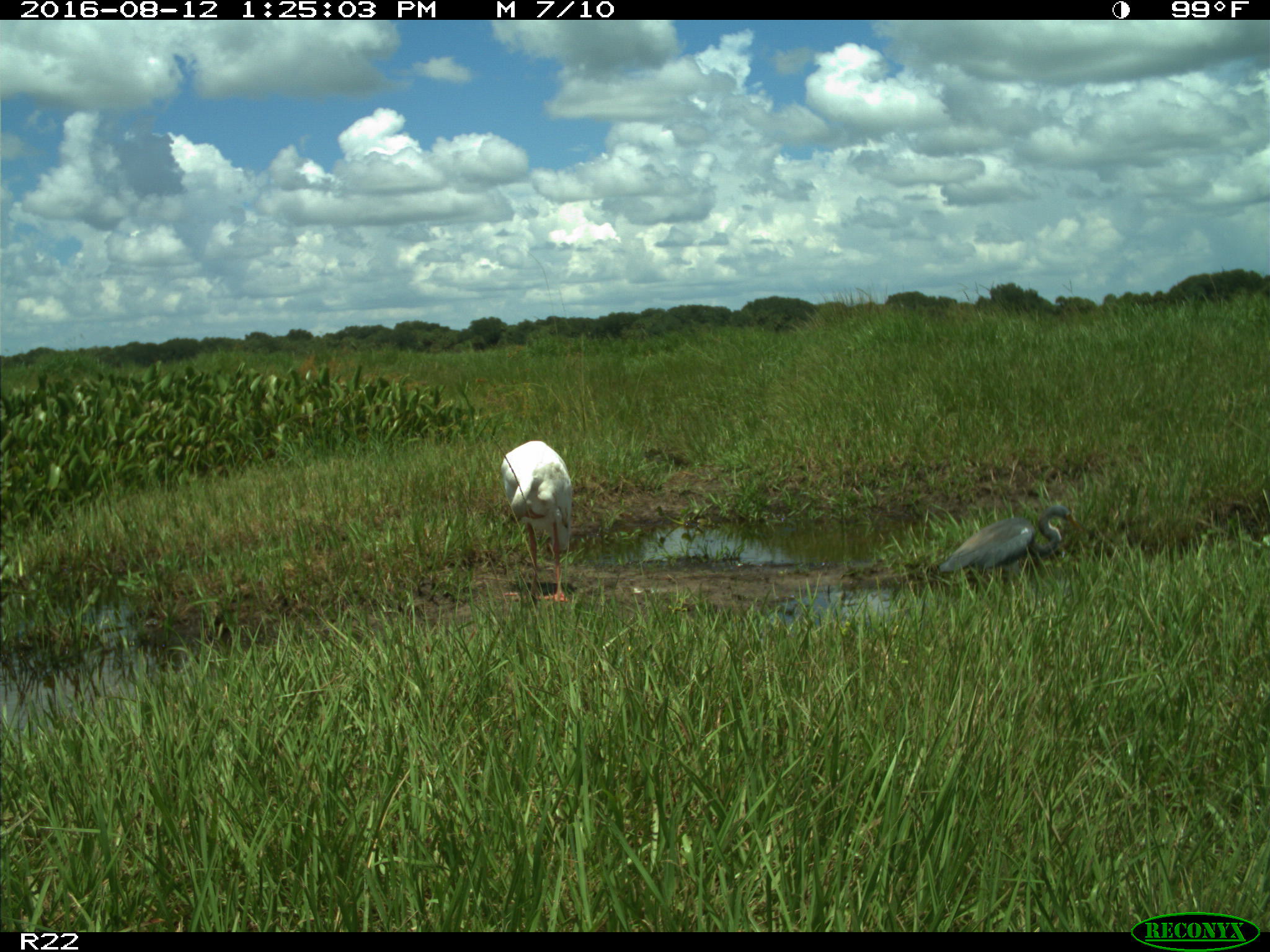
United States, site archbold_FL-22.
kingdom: Animalia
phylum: Chordata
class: Aves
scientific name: Aves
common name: birds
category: unidentified bird